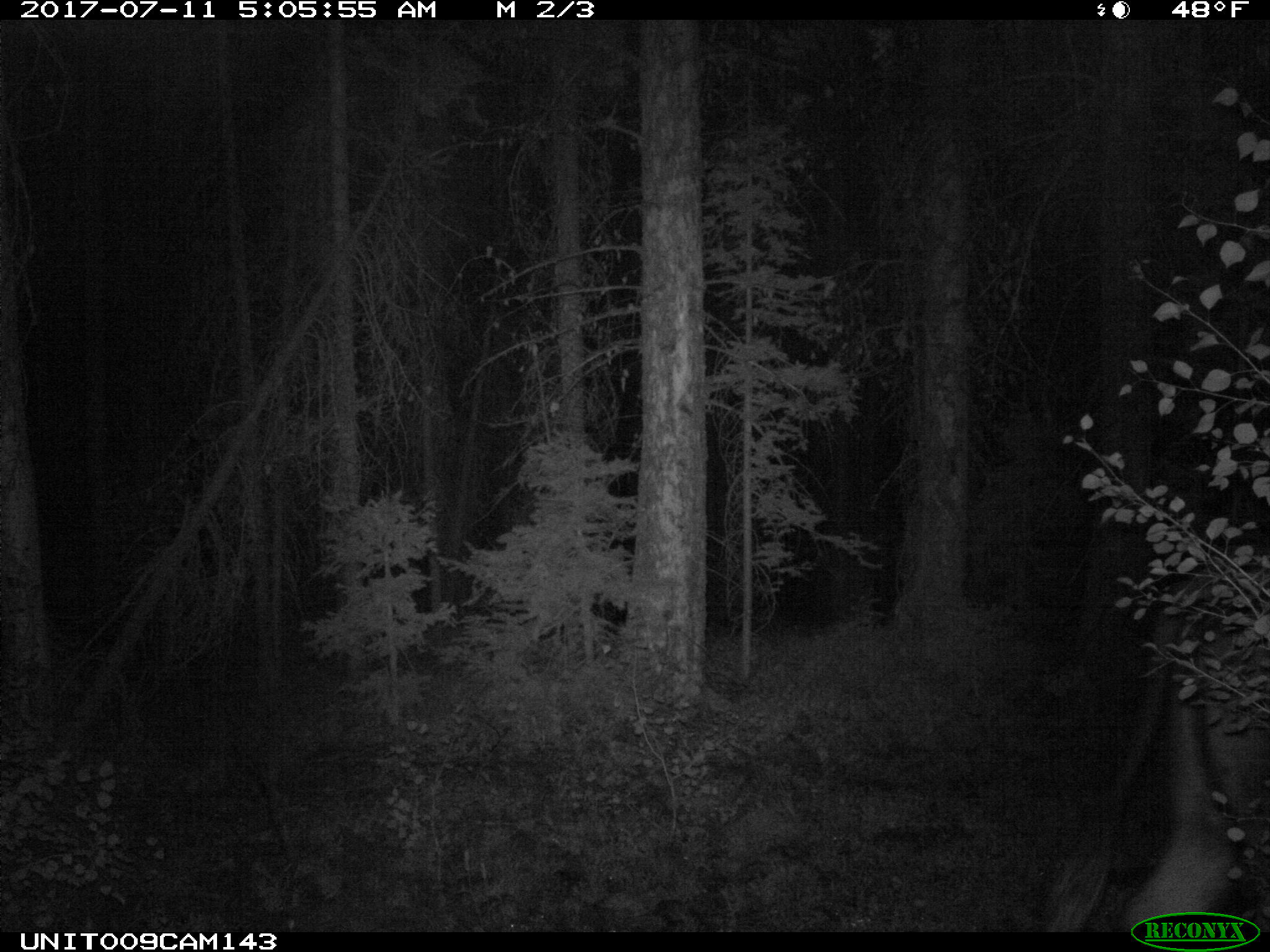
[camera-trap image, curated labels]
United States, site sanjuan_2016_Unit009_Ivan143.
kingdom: Animalia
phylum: Chordata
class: Mammalia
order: Artiodactyla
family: Bovidae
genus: Bos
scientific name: Bos taurus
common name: domestic cow